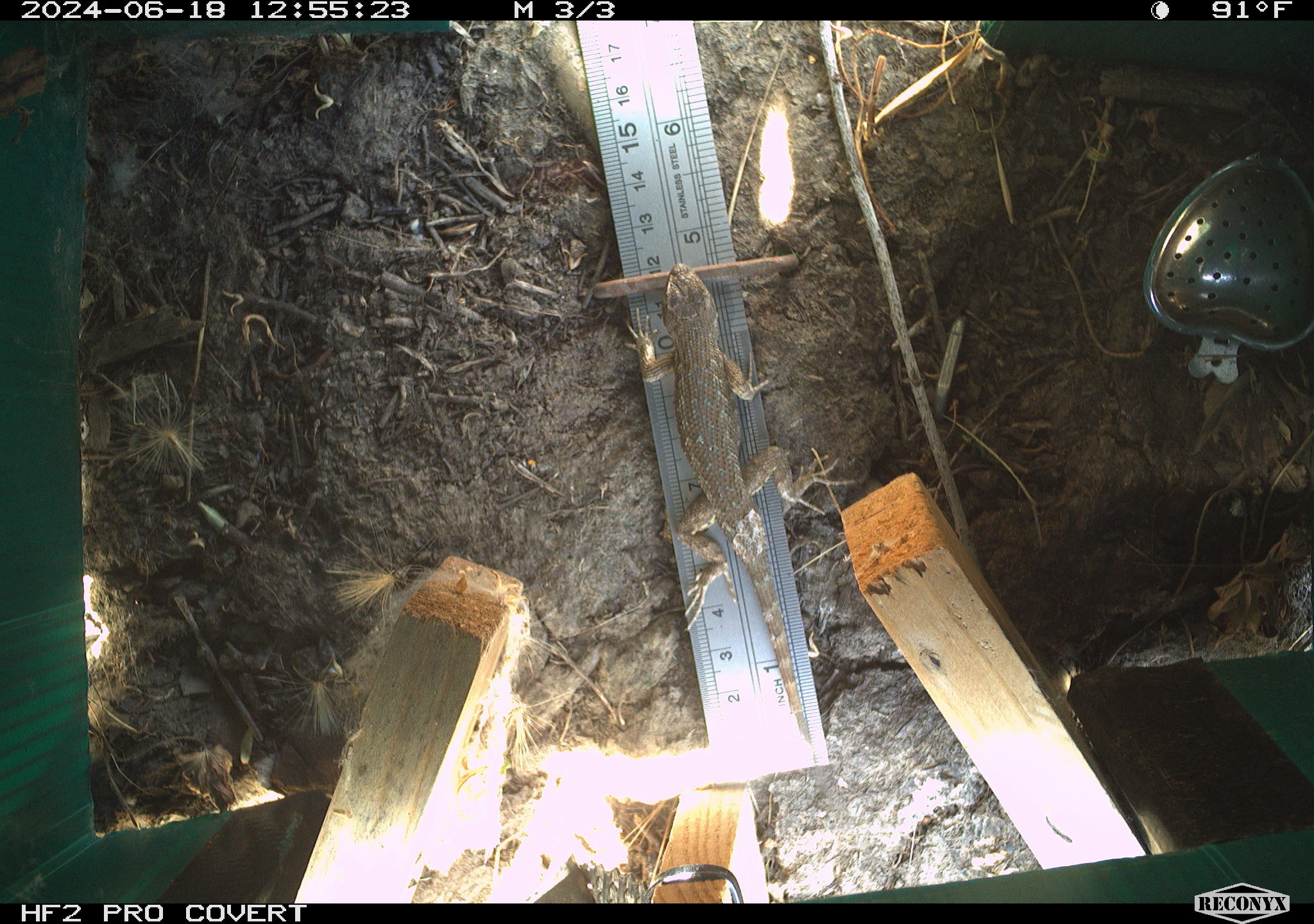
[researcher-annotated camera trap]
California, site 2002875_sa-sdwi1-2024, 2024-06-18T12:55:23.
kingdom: Animalia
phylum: Chordata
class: Reptilia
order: Squamata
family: Phrynosomatidae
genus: Sceloporus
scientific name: Sceloporus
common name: spiny lizards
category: sceloporus species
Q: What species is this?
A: Sceloporus species (spiny lizards) (Sceloporus).